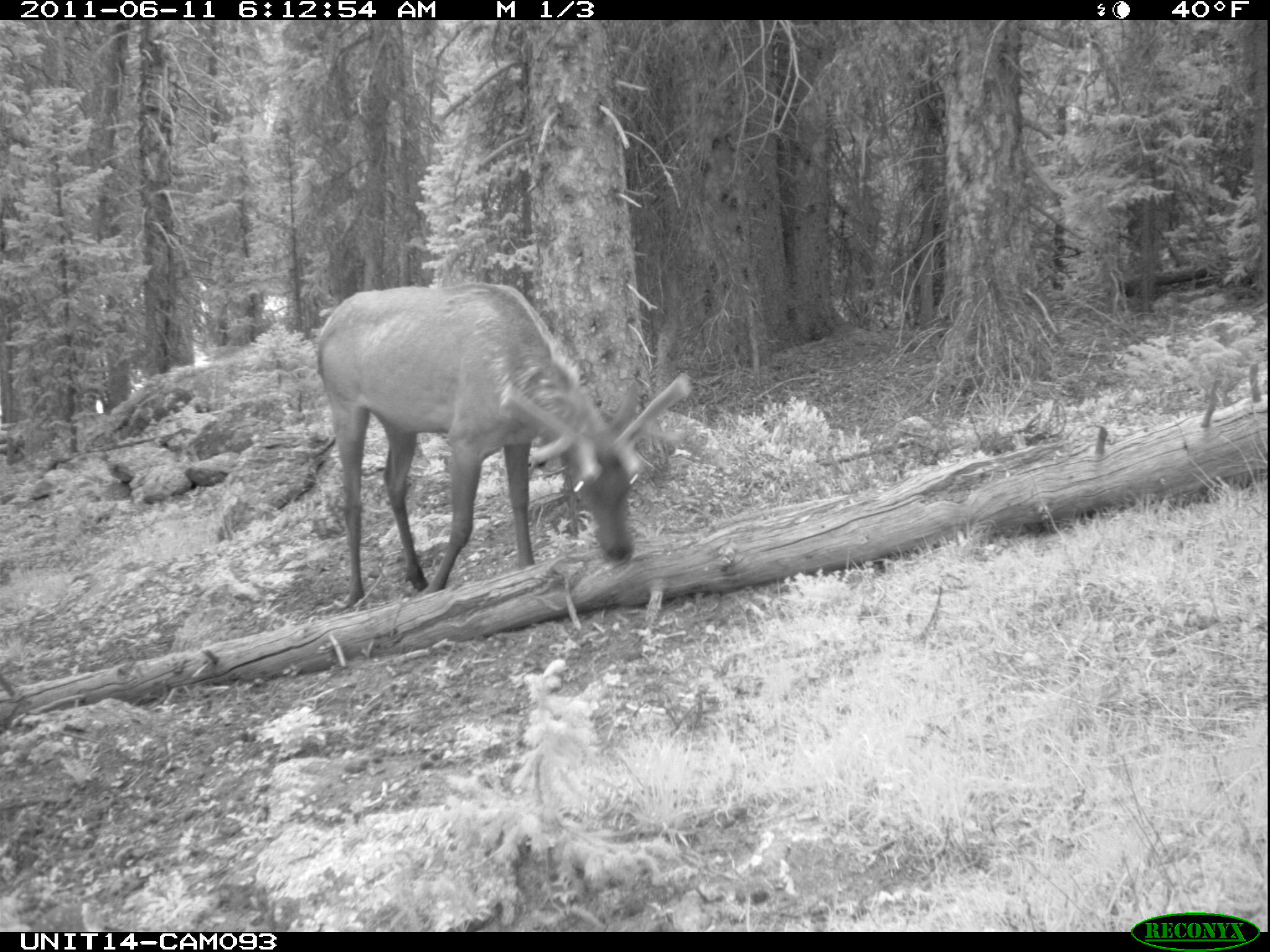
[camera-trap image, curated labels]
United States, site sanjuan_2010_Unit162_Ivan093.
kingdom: Animalia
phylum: Chordata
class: Mammalia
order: Artiodactyla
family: Cervidae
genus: Cervus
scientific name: Cervus elaphus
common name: red deer